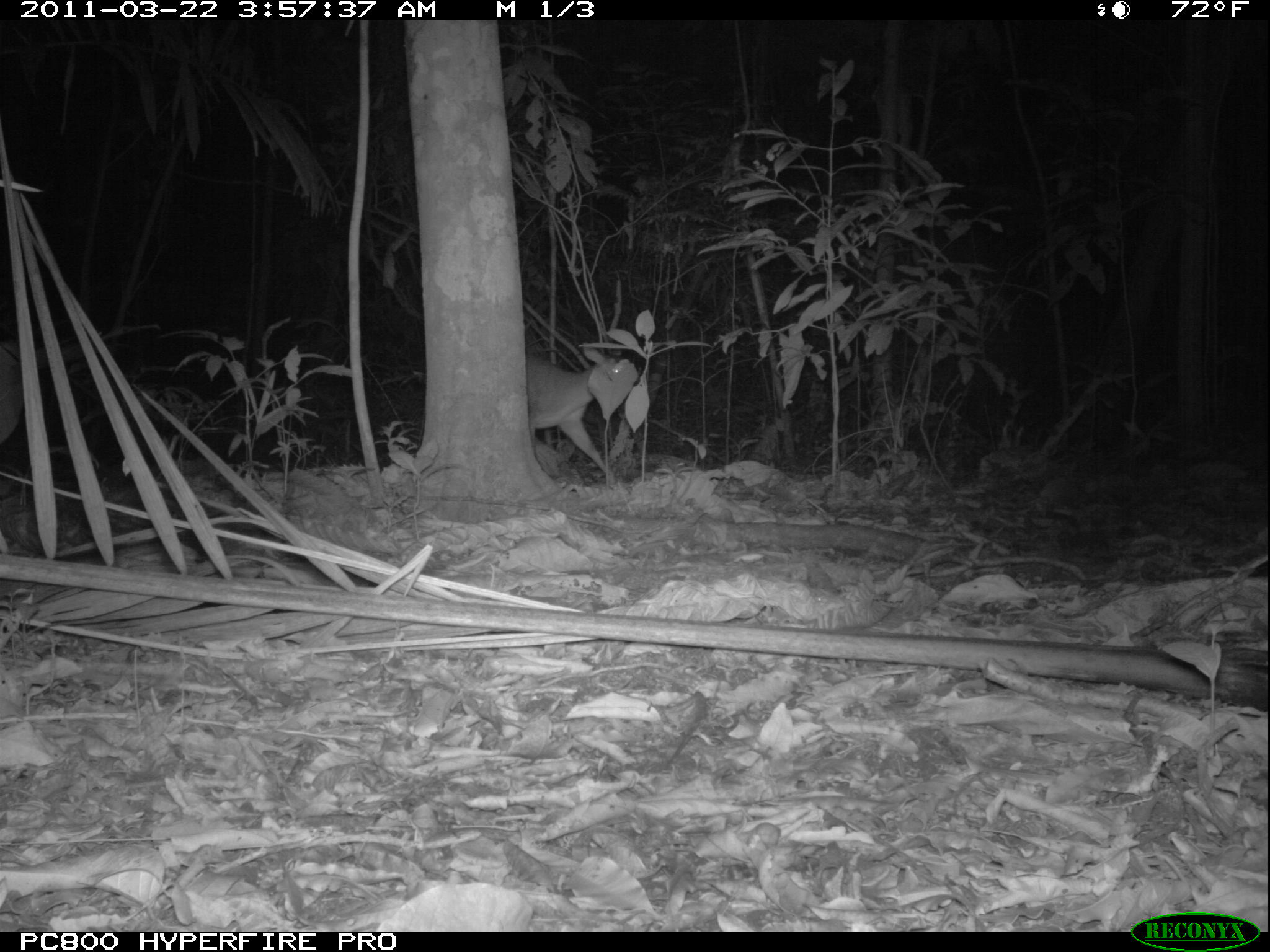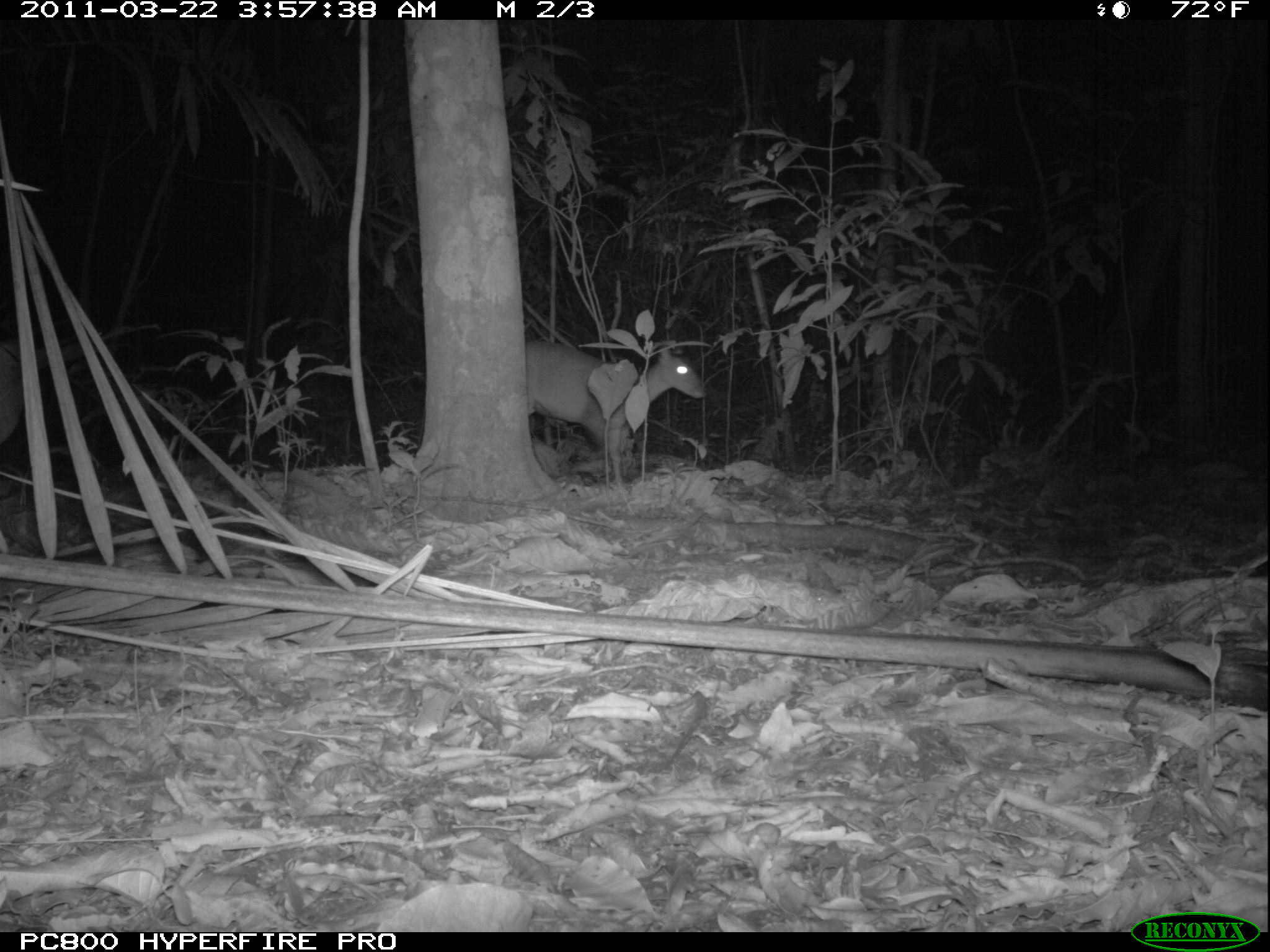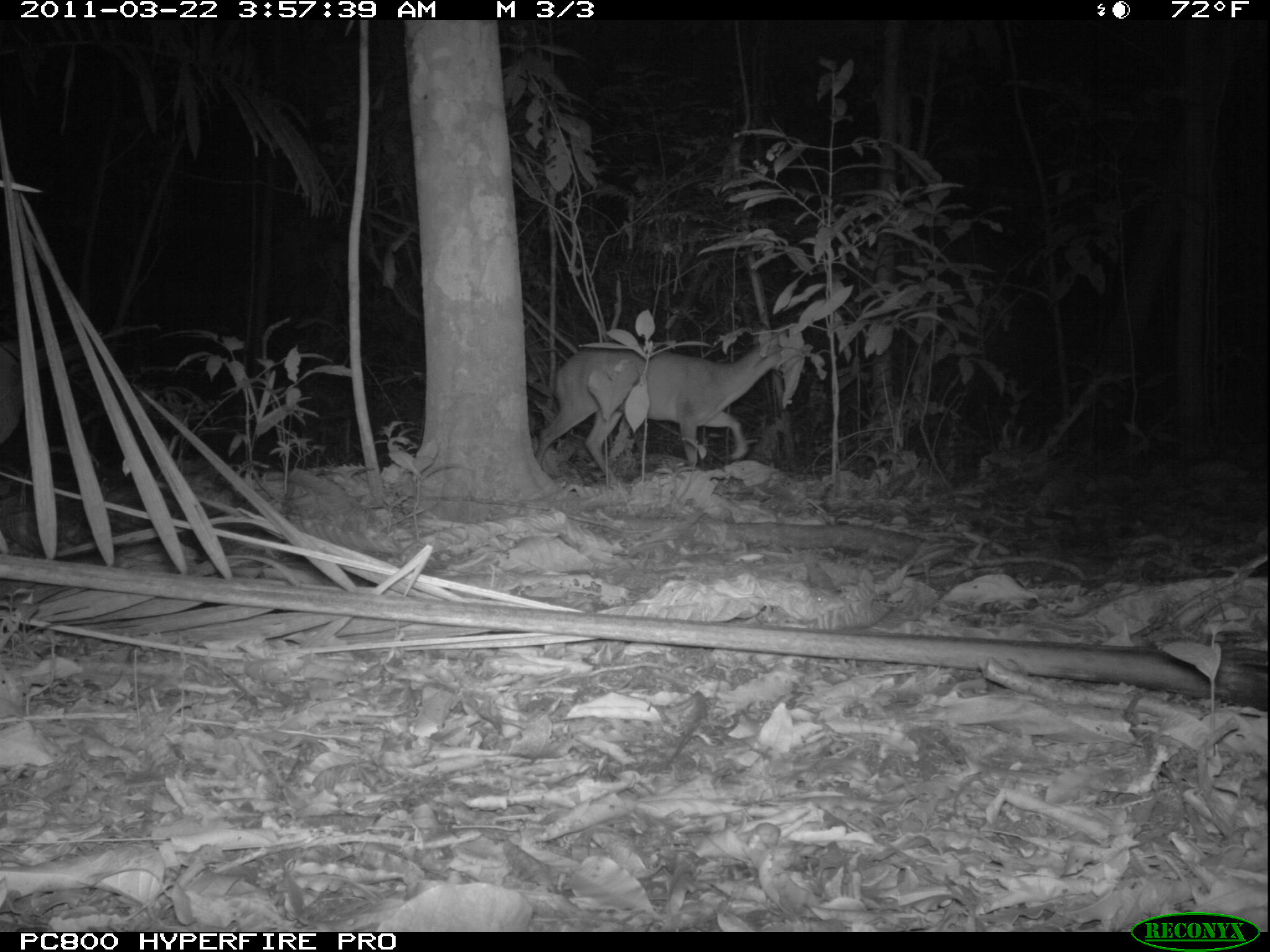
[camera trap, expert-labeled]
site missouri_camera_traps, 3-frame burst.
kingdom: Animalia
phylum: Chordata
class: Mammalia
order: Artiodactyla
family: Cervidae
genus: Mazama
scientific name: Mazama americana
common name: red brocket deer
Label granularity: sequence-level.